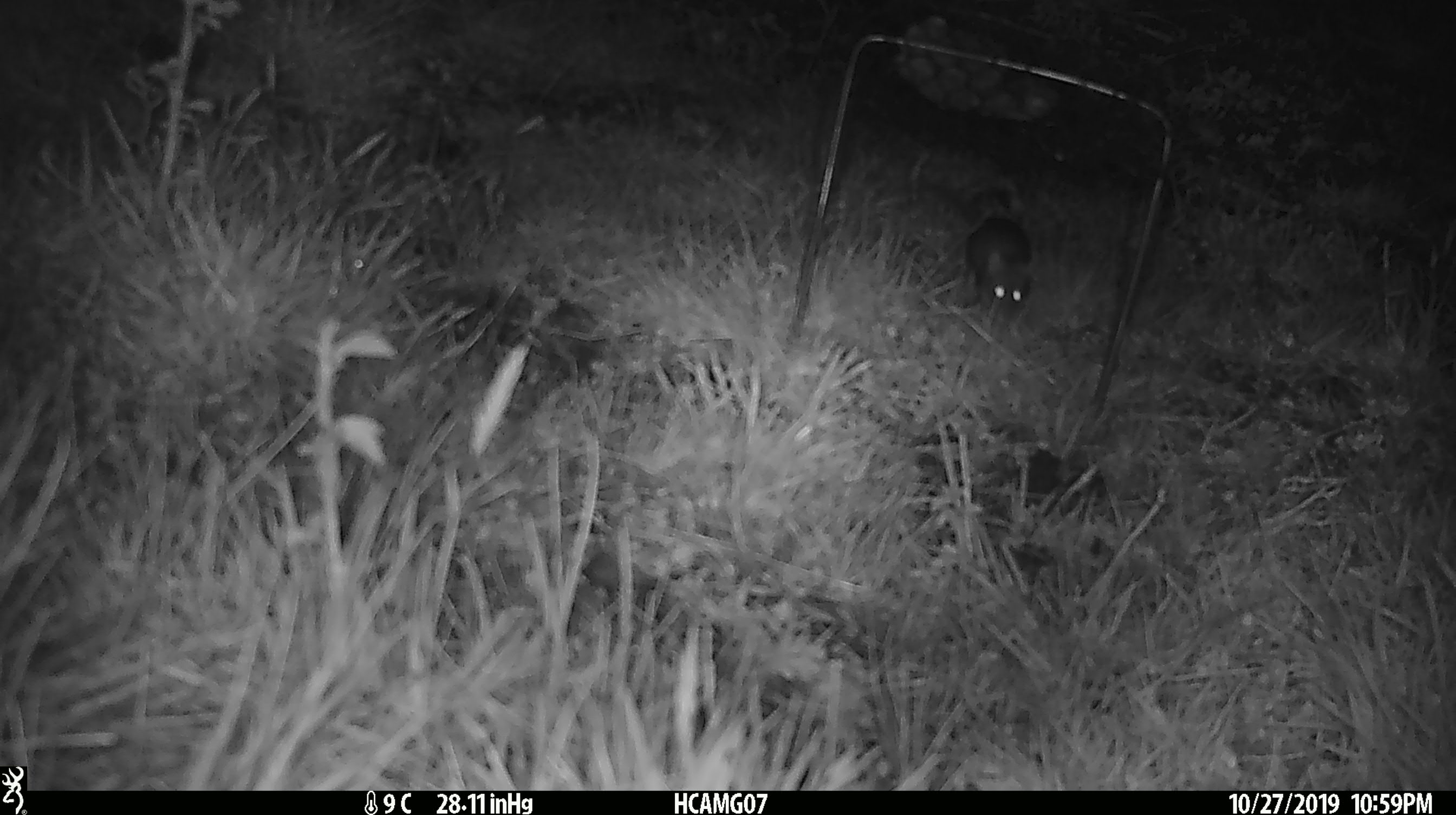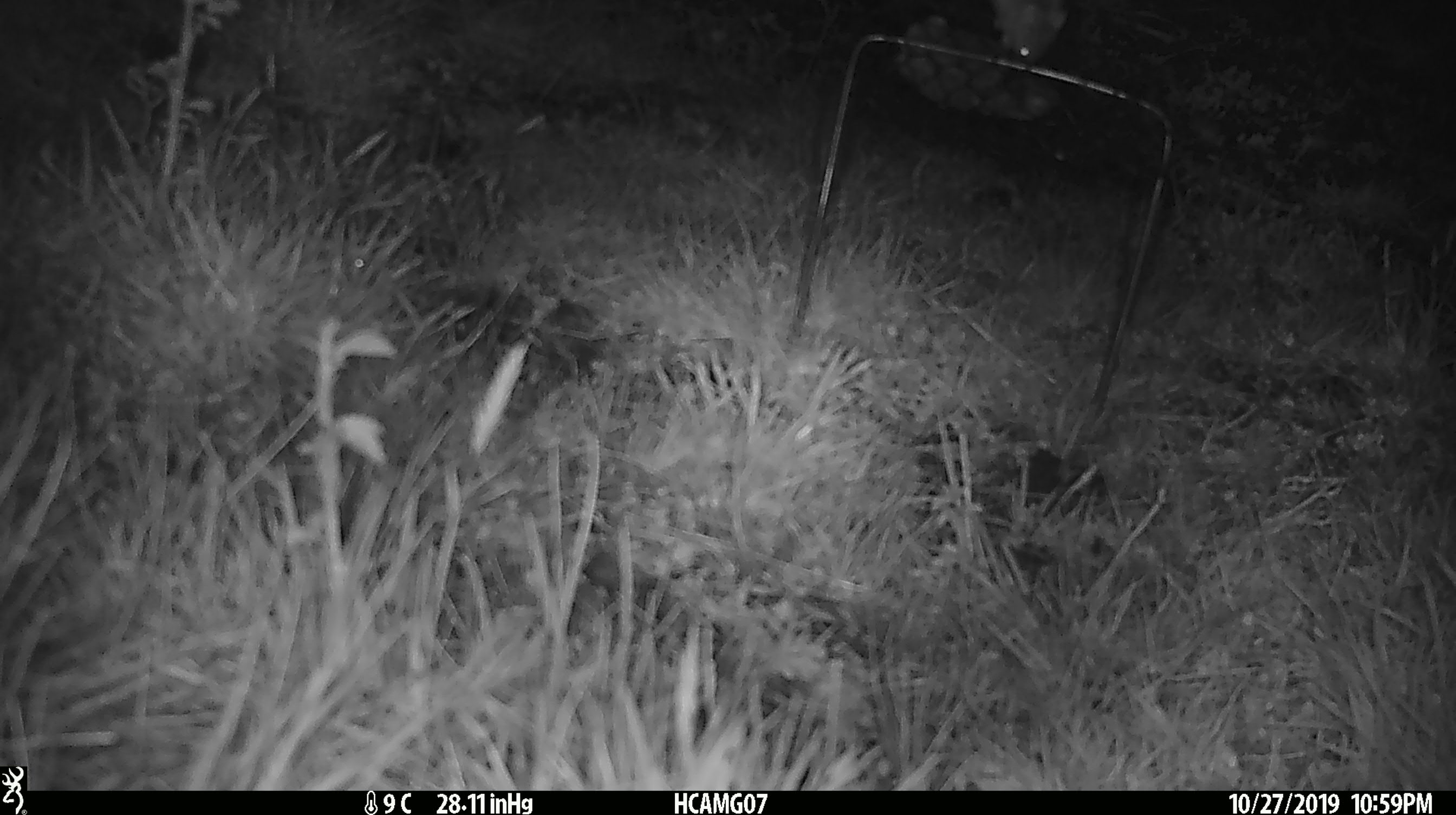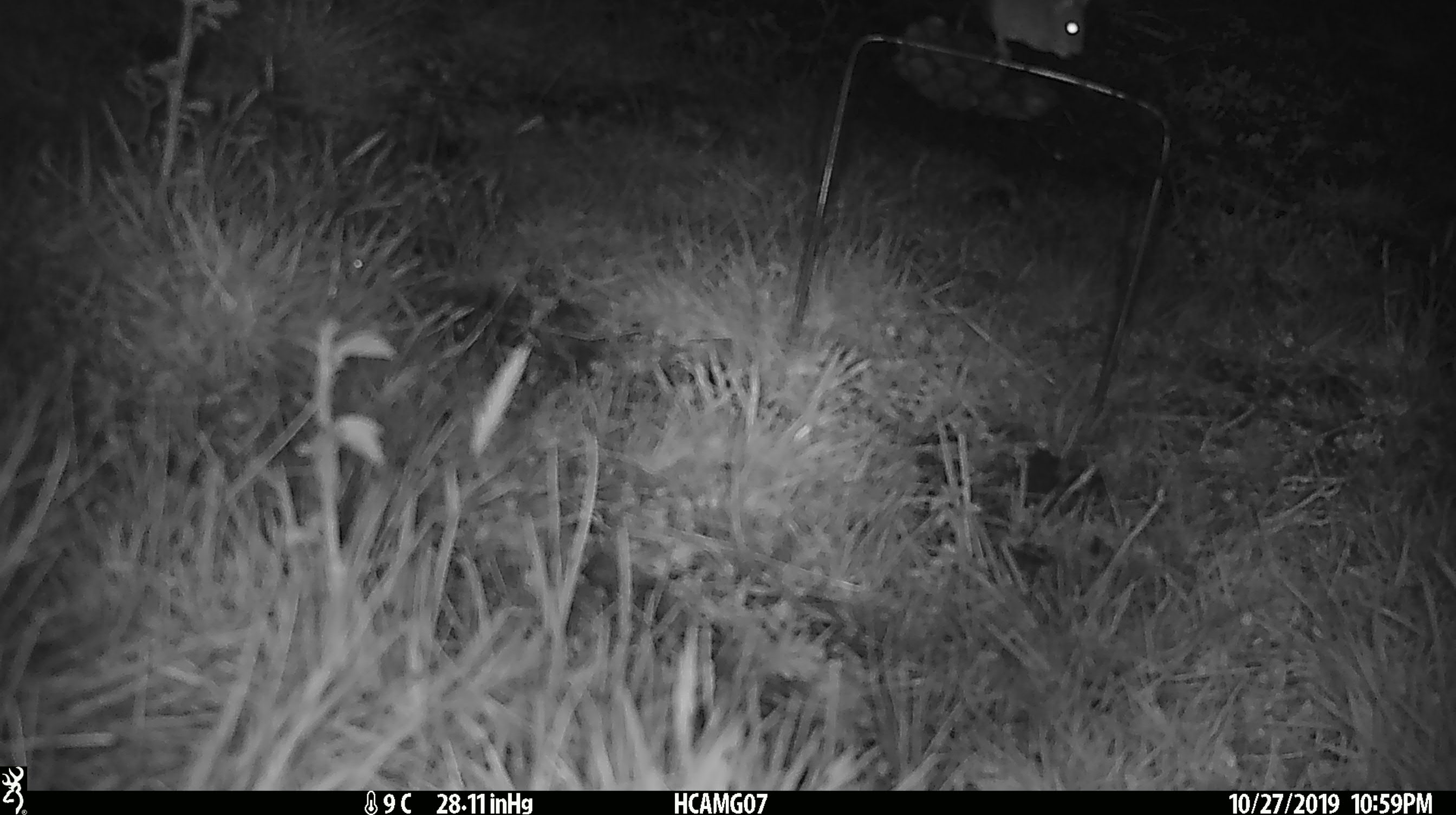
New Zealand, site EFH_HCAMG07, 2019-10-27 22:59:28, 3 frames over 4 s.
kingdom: Animalia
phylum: Chordata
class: Mammalia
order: Rodentia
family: Muridae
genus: Mus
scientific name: Mus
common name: mouse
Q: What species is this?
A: Mouse (Mus).